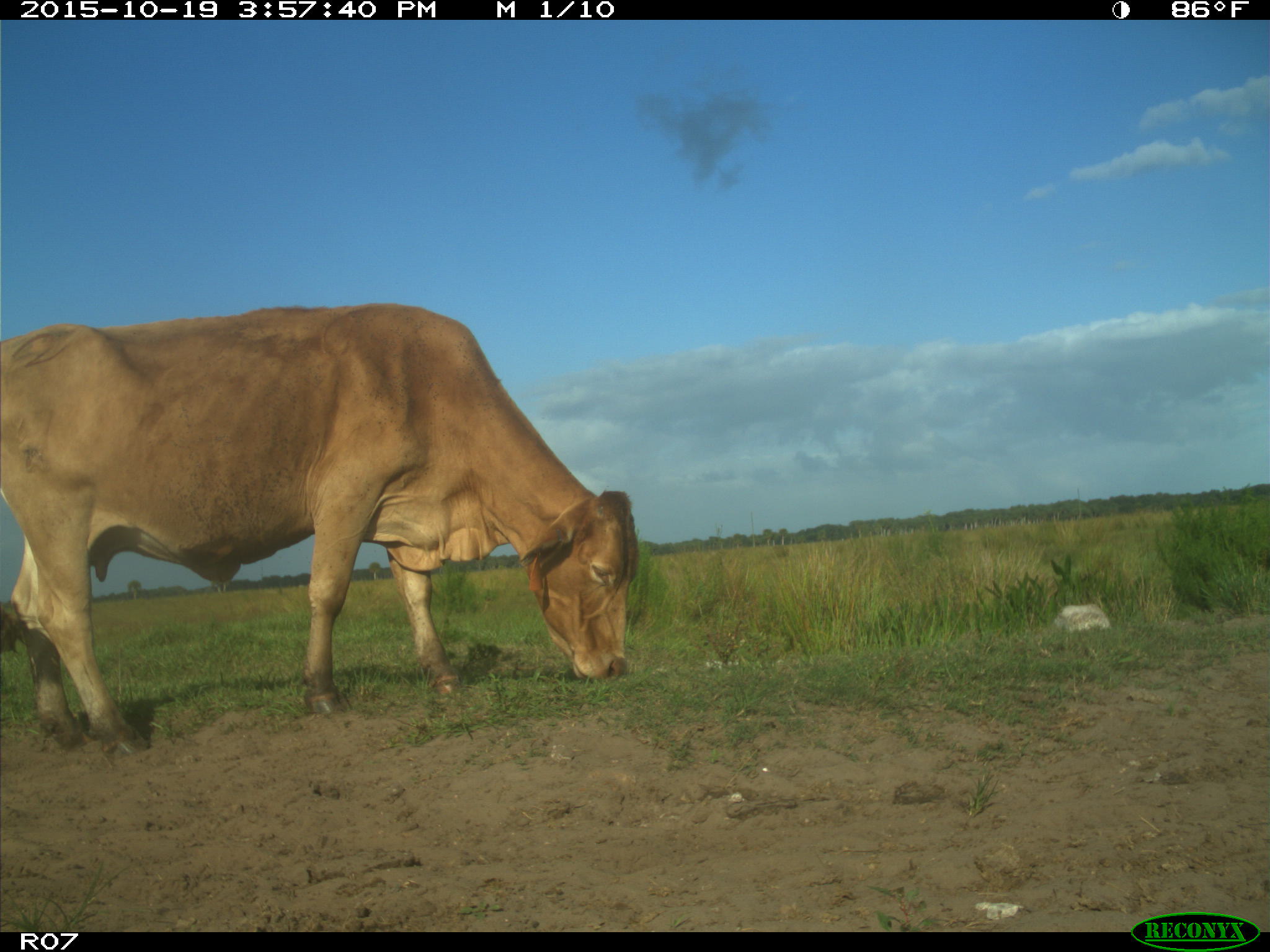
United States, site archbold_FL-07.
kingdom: Animalia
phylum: Chordata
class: Mammalia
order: Artiodactyla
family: Bovidae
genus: Bos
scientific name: Bos taurus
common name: domestic cow